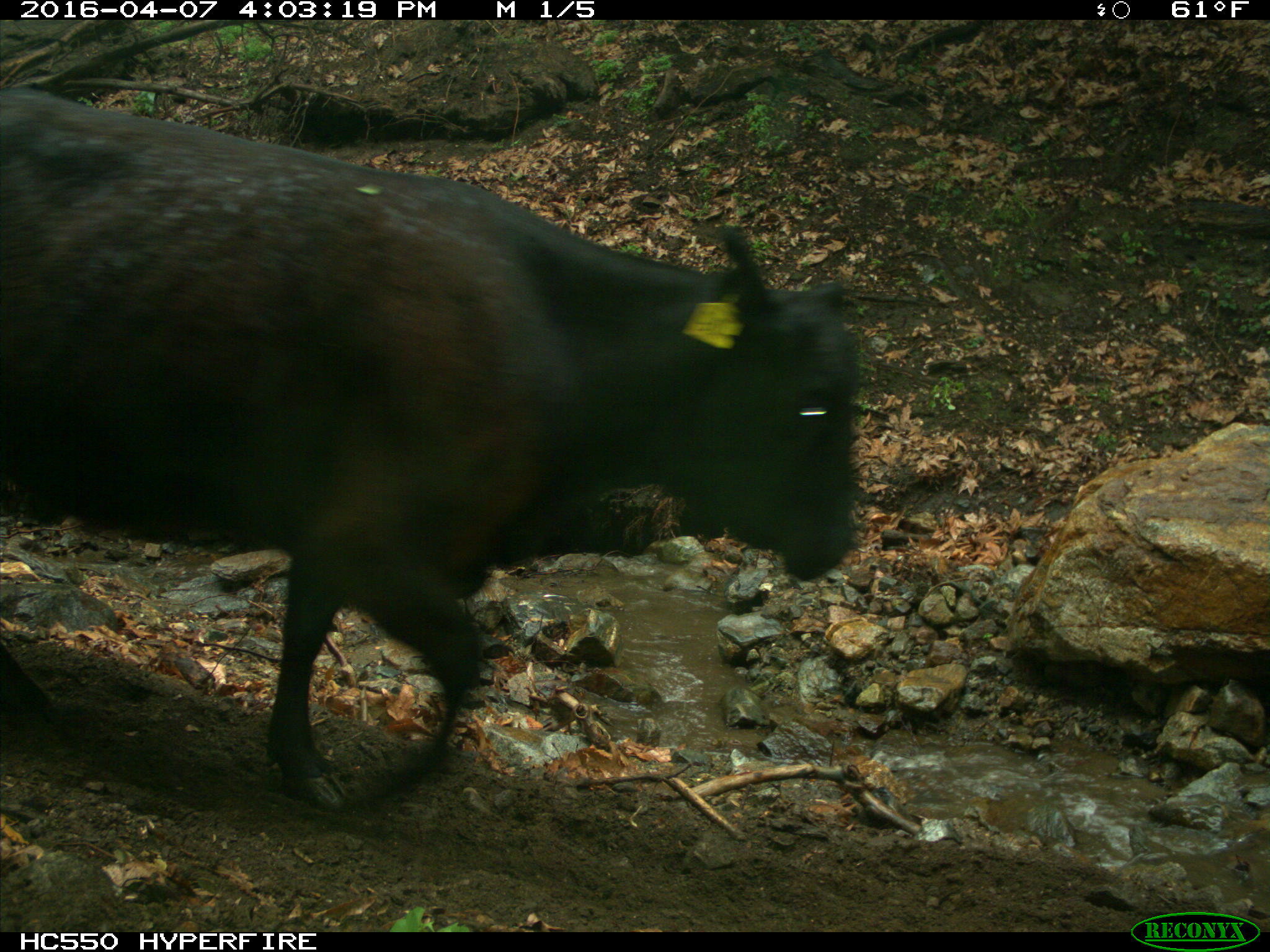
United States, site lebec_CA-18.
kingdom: Animalia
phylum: Chordata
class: Mammalia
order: Artiodactyla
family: Bovidae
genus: Bos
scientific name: Bos taurus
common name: domestic cow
Bos taurus (domestic cow).